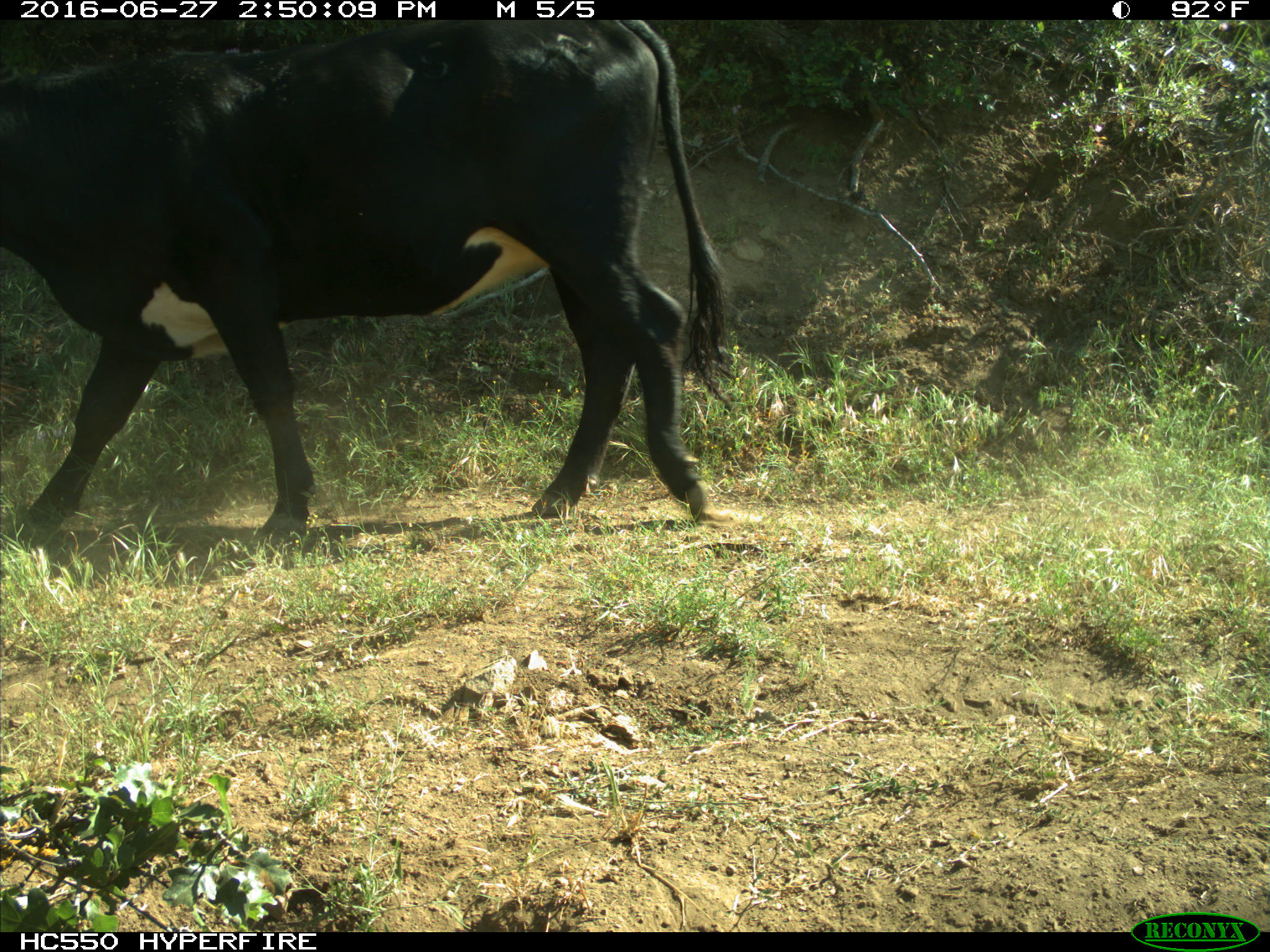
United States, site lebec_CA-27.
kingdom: Animalia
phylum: Chordata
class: Mammalia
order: Artiodactyla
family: Bovidae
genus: Bos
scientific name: Bos taurus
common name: domestic cow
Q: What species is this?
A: Bos taurus (domestic cow).